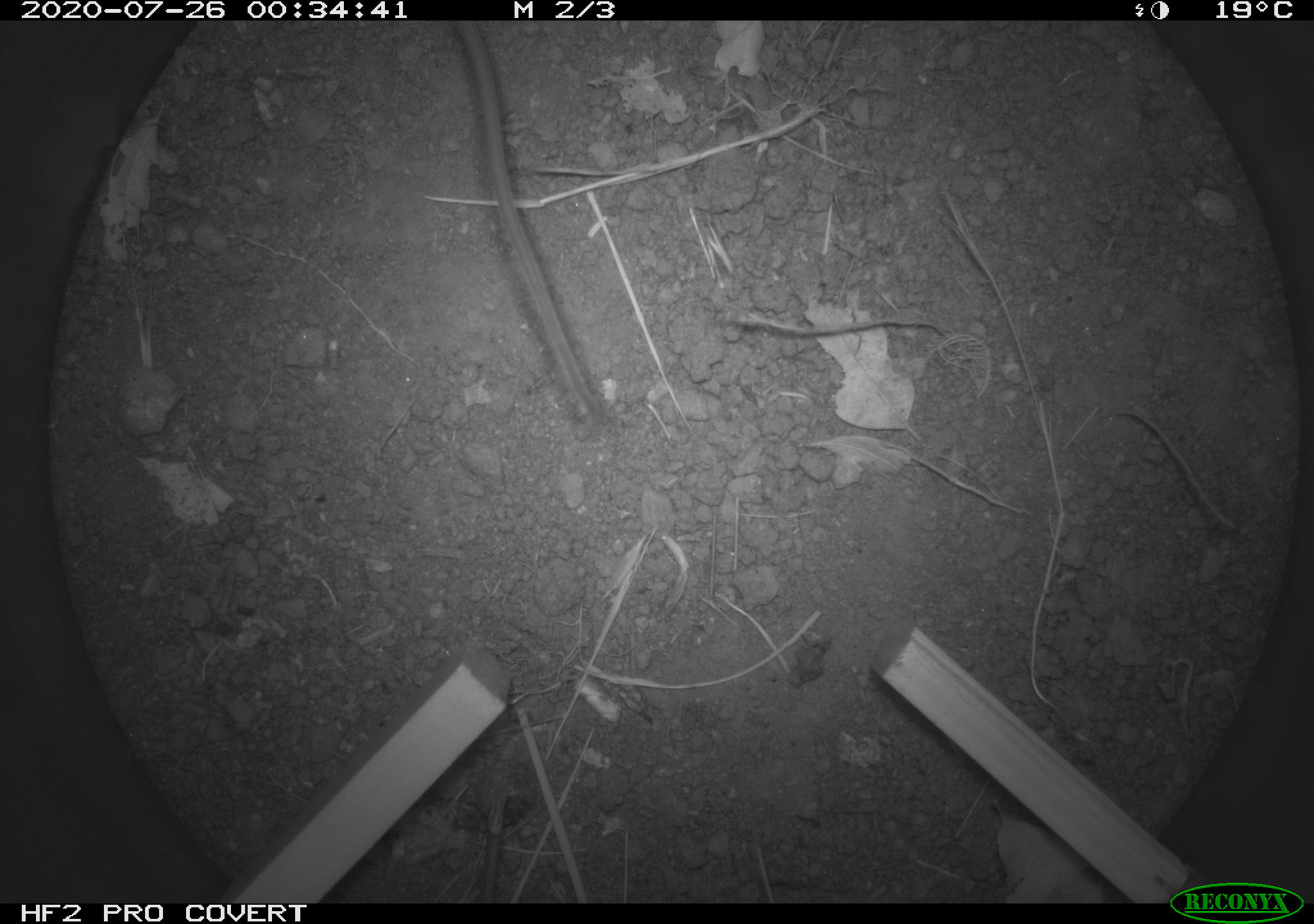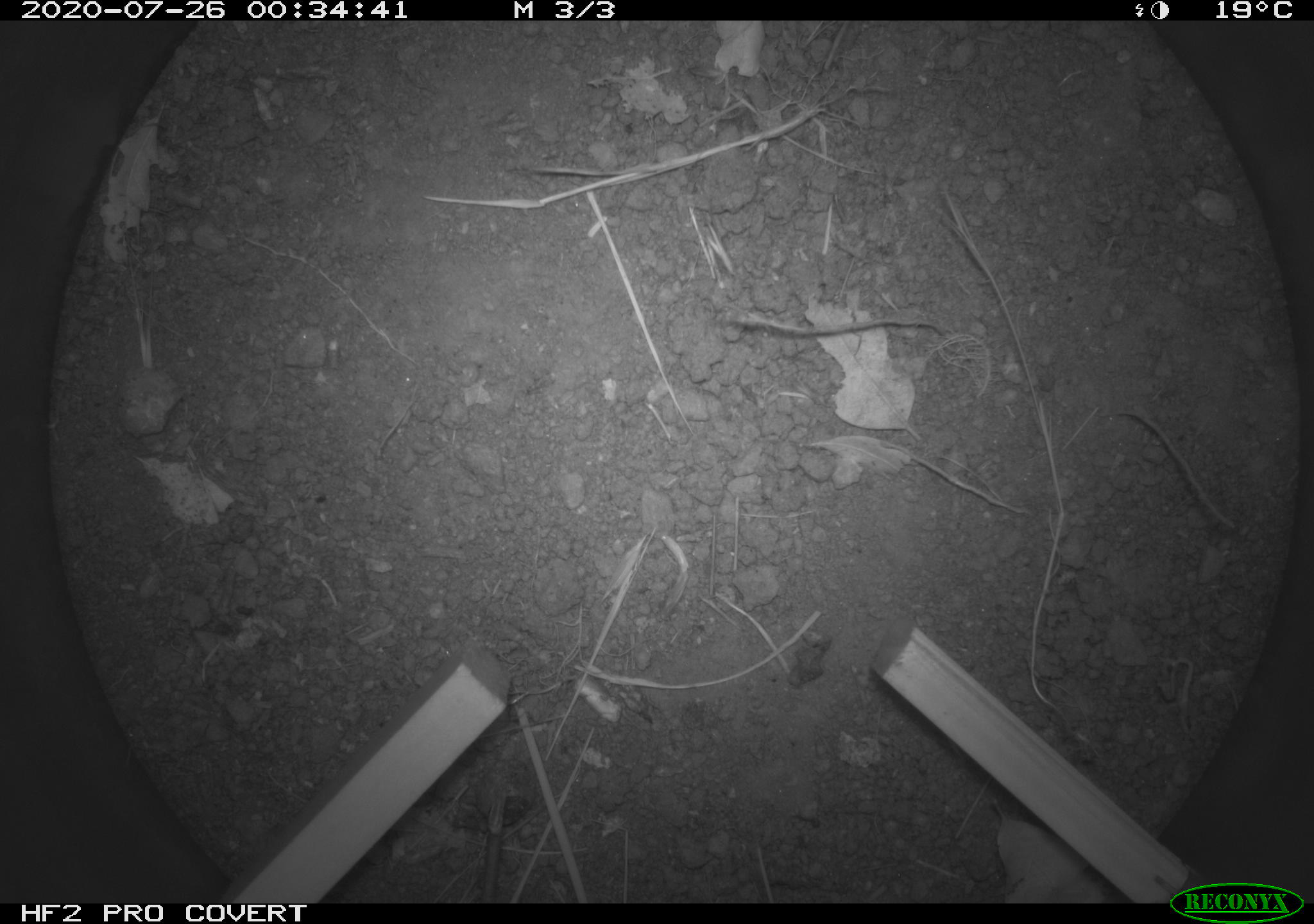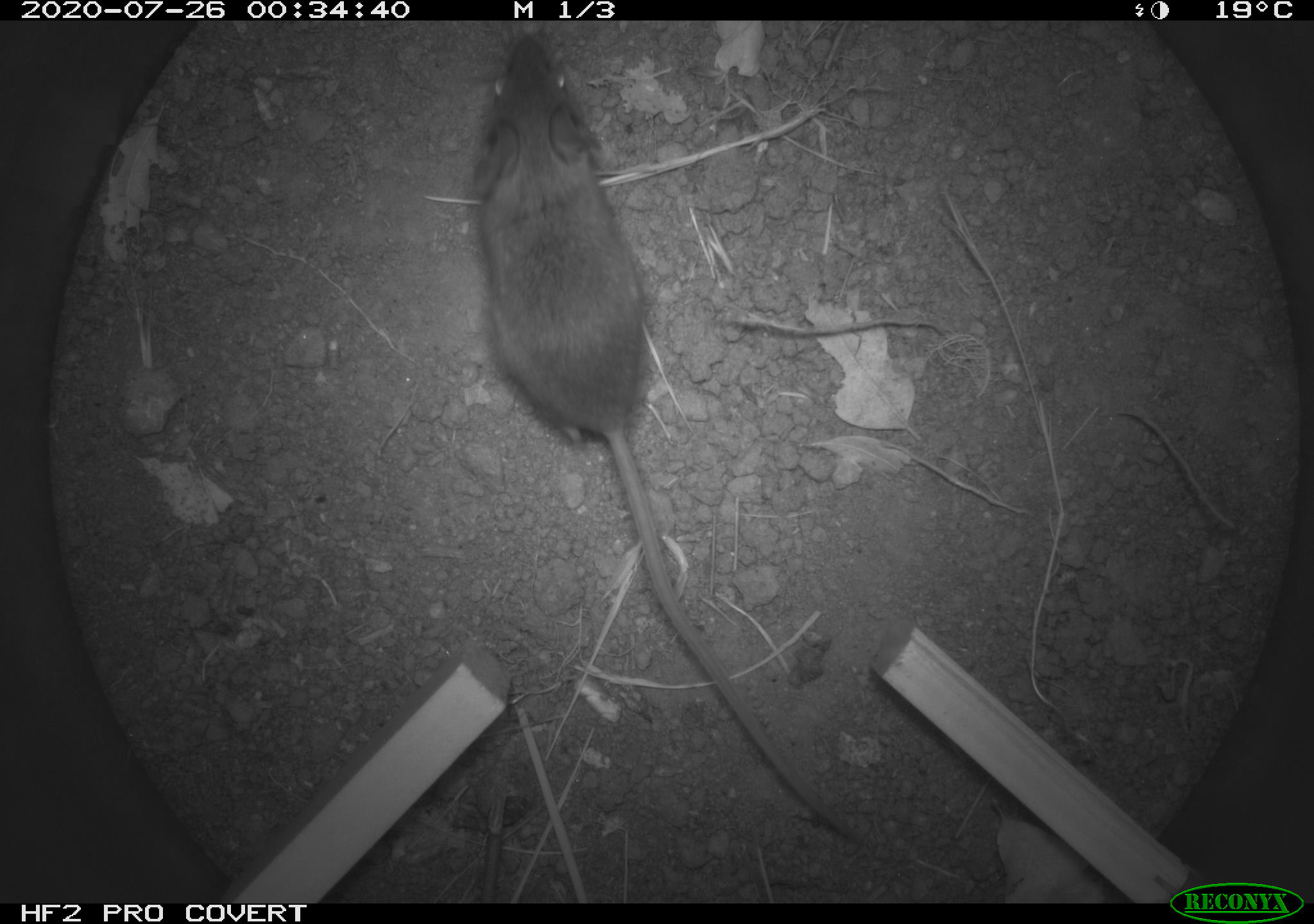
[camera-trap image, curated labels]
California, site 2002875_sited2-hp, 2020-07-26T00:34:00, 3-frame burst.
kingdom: Animalia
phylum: Chordata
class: Mammalia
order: Rodentia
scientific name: Rodentia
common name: rodent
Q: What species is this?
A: Rodent (Rodentia).